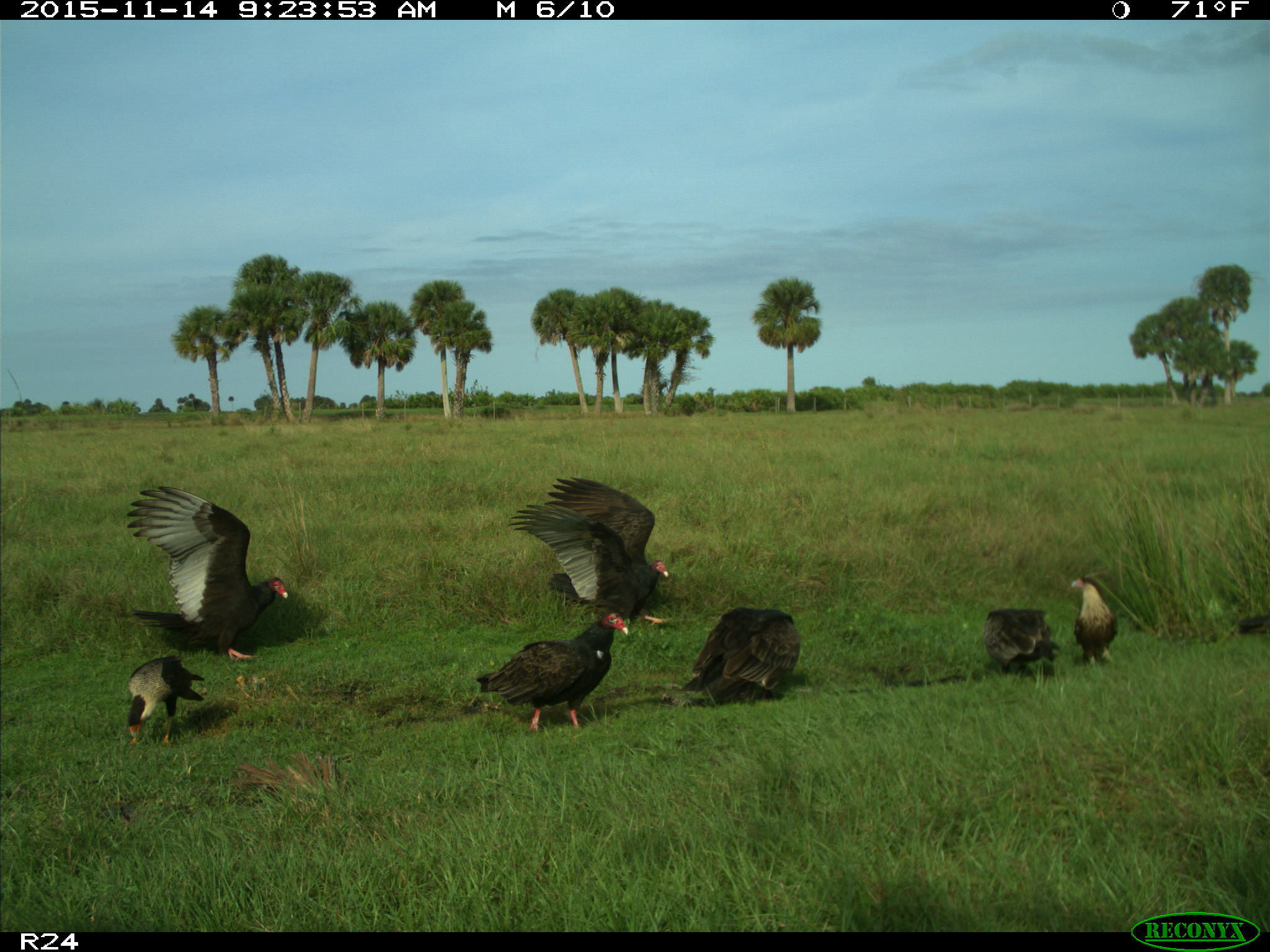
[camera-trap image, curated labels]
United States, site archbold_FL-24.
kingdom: Animalia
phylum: Chordata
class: Aves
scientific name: Aves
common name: birds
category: unidentified bird